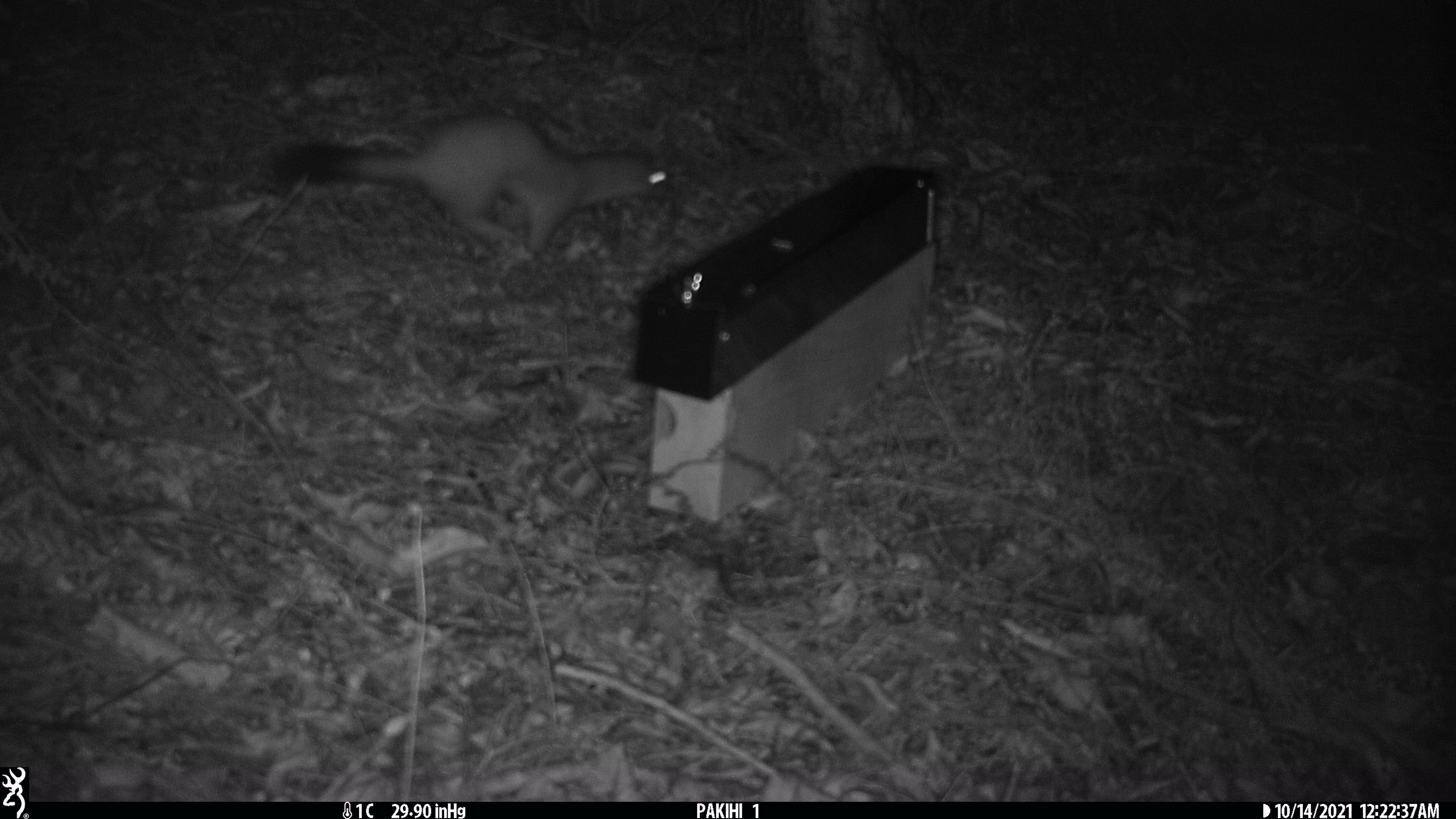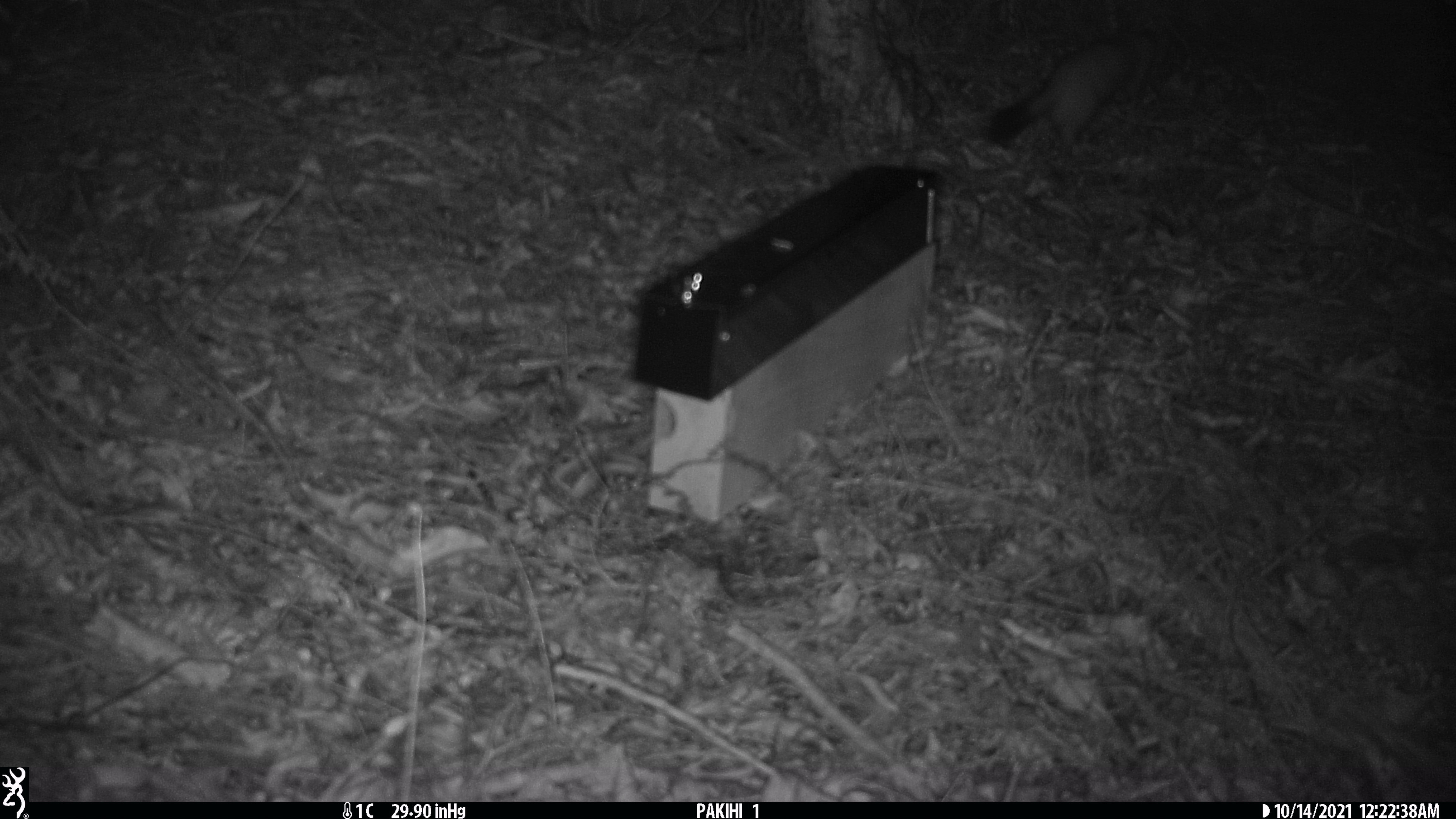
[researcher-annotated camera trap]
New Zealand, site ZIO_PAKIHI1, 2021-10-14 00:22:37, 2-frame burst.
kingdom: Animalia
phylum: Chordata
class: Mammalia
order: Carnivora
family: Mustelidae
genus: Mustela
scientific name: Mustela erminea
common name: stoat